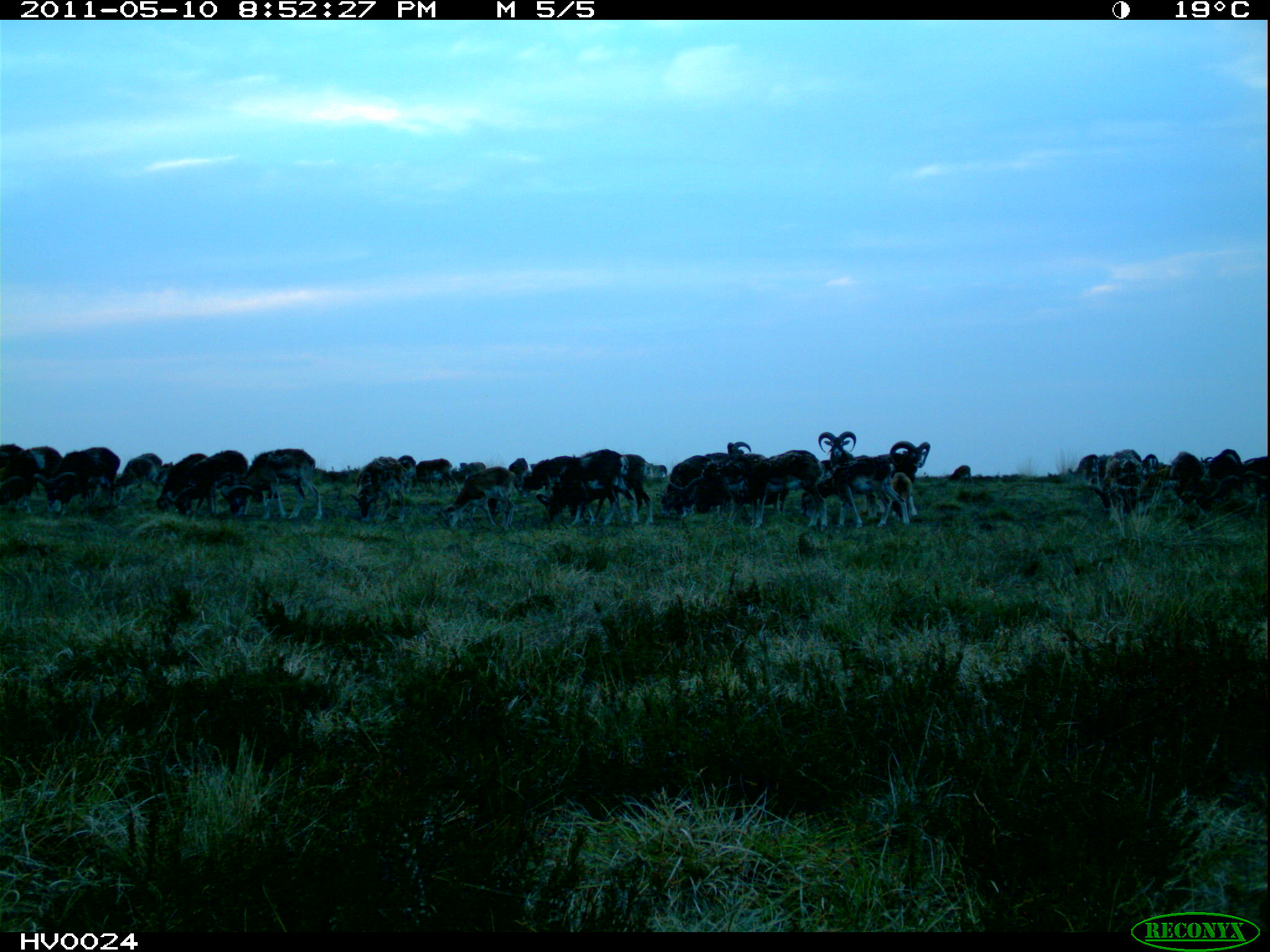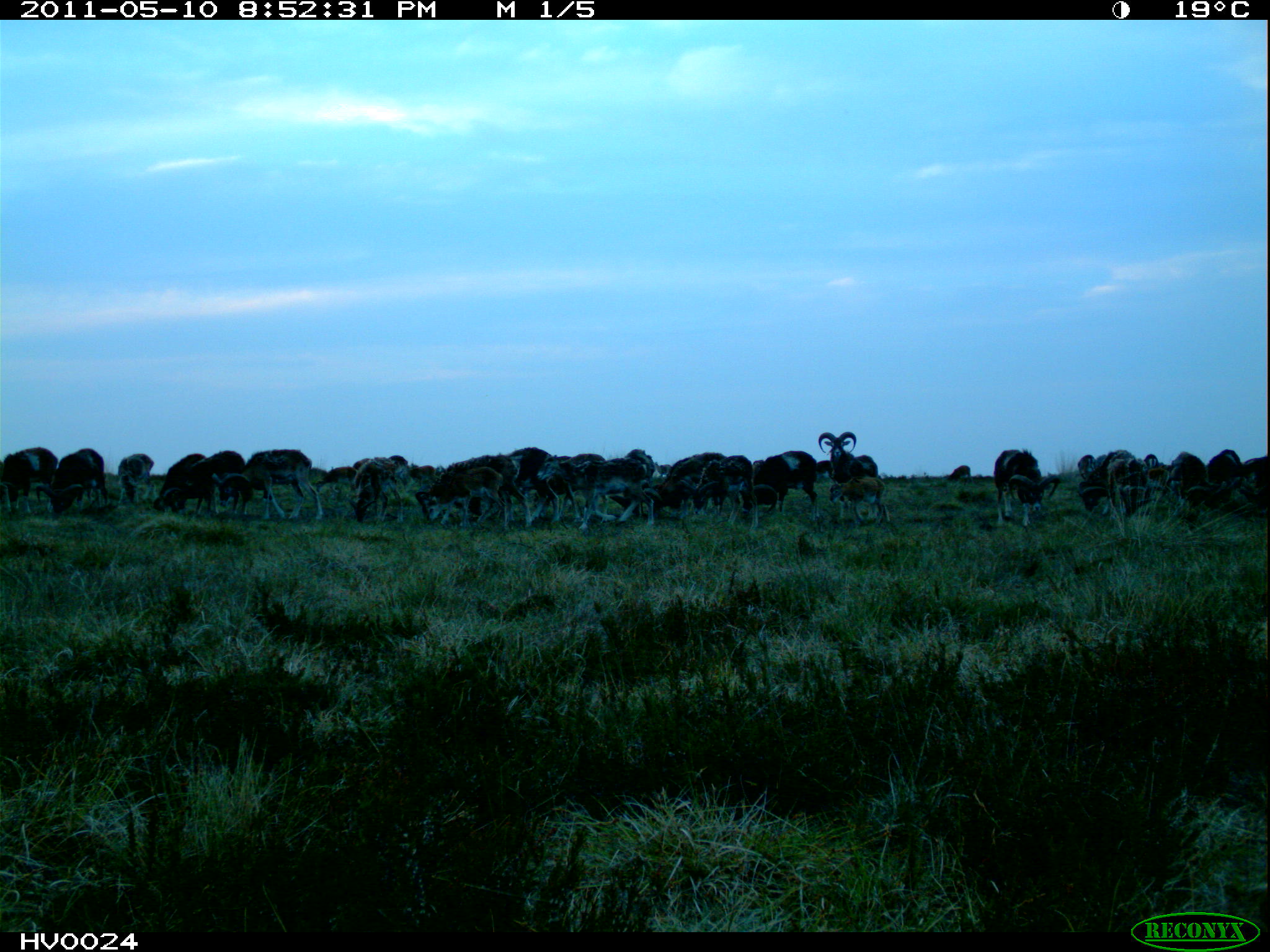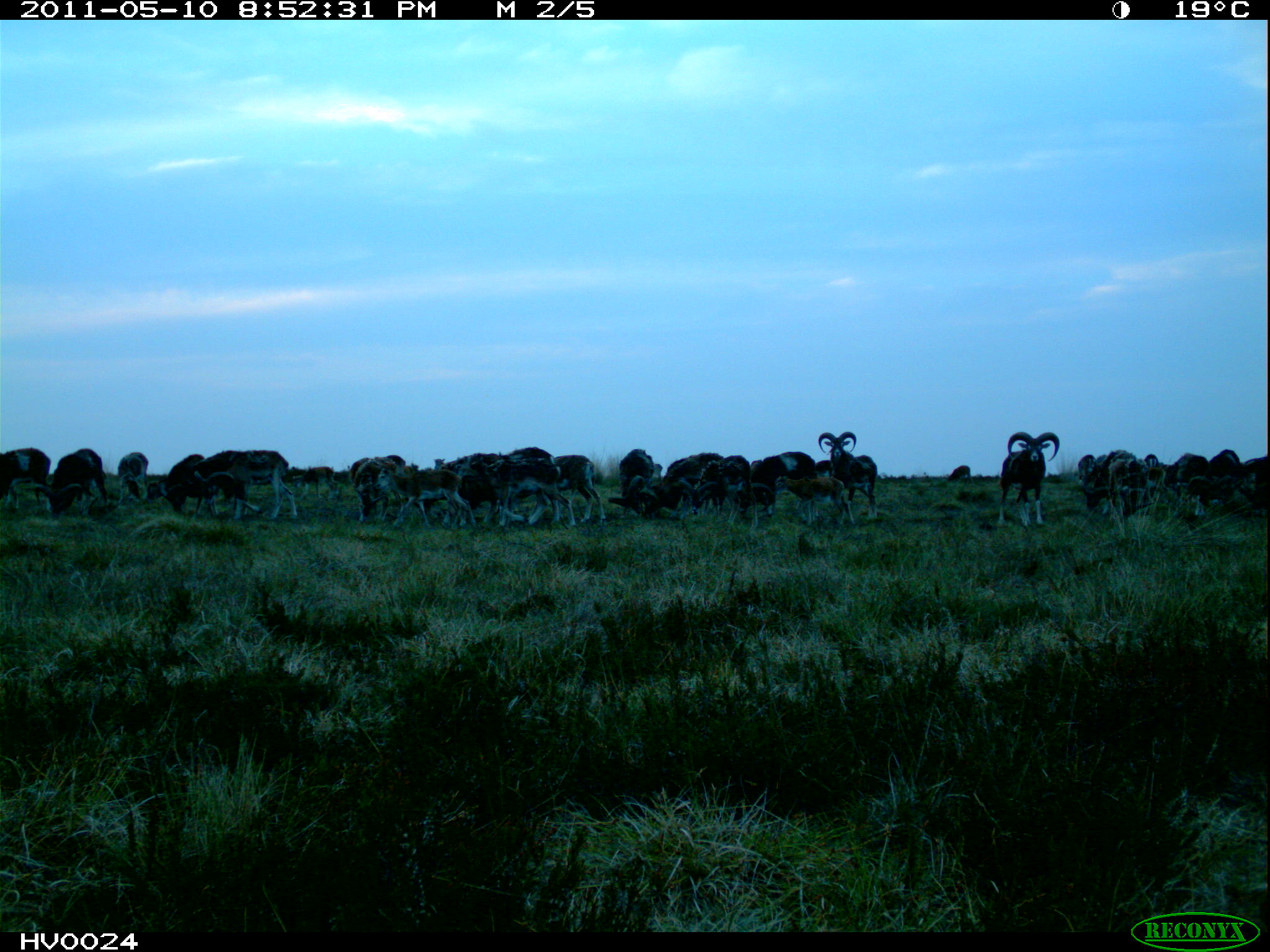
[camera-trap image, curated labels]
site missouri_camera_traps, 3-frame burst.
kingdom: Animalia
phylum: Chordata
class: Mammalia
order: Artiodactyla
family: Bovidae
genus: Ovis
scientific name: Ovis ammon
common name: mouflon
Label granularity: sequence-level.